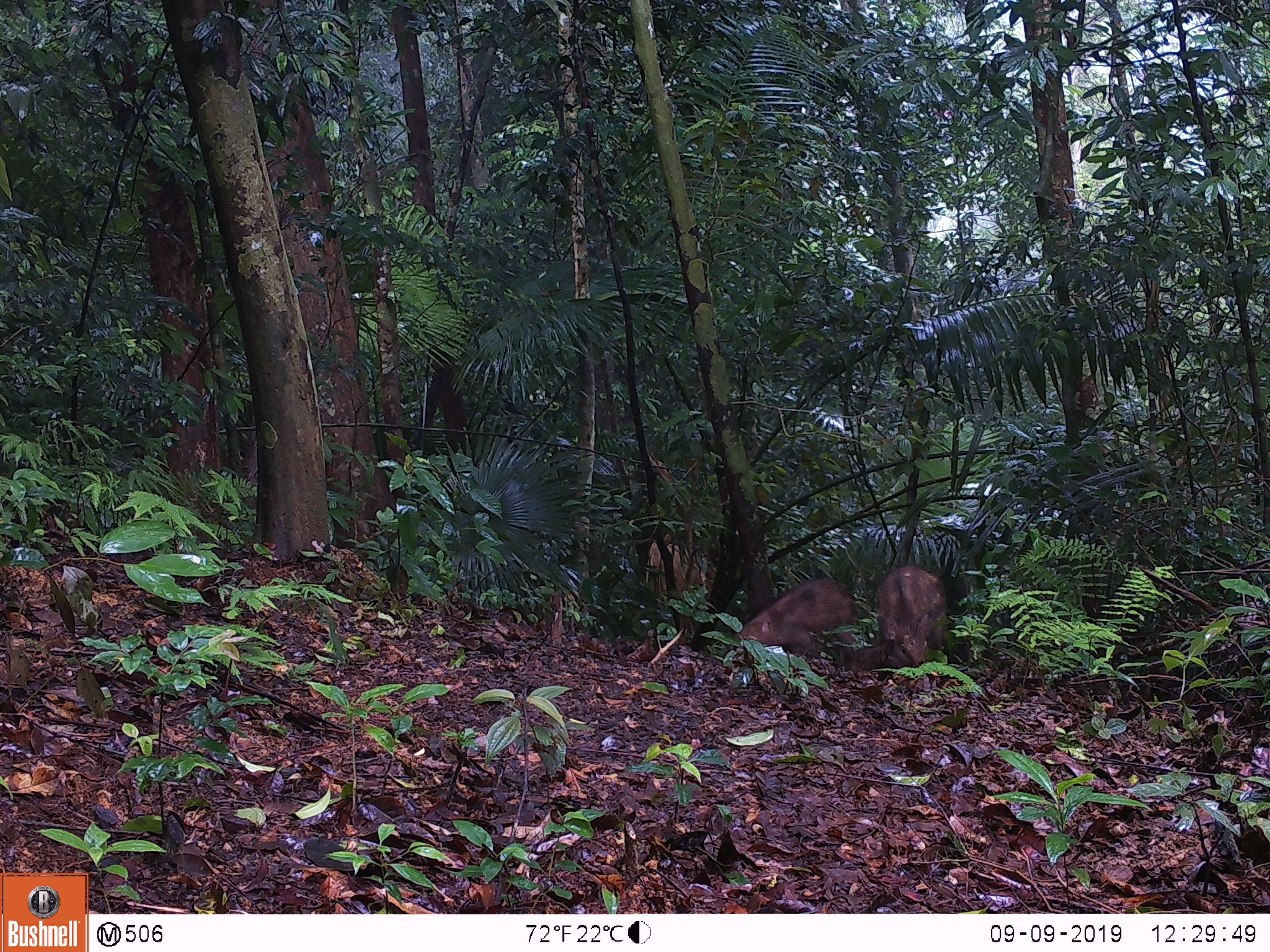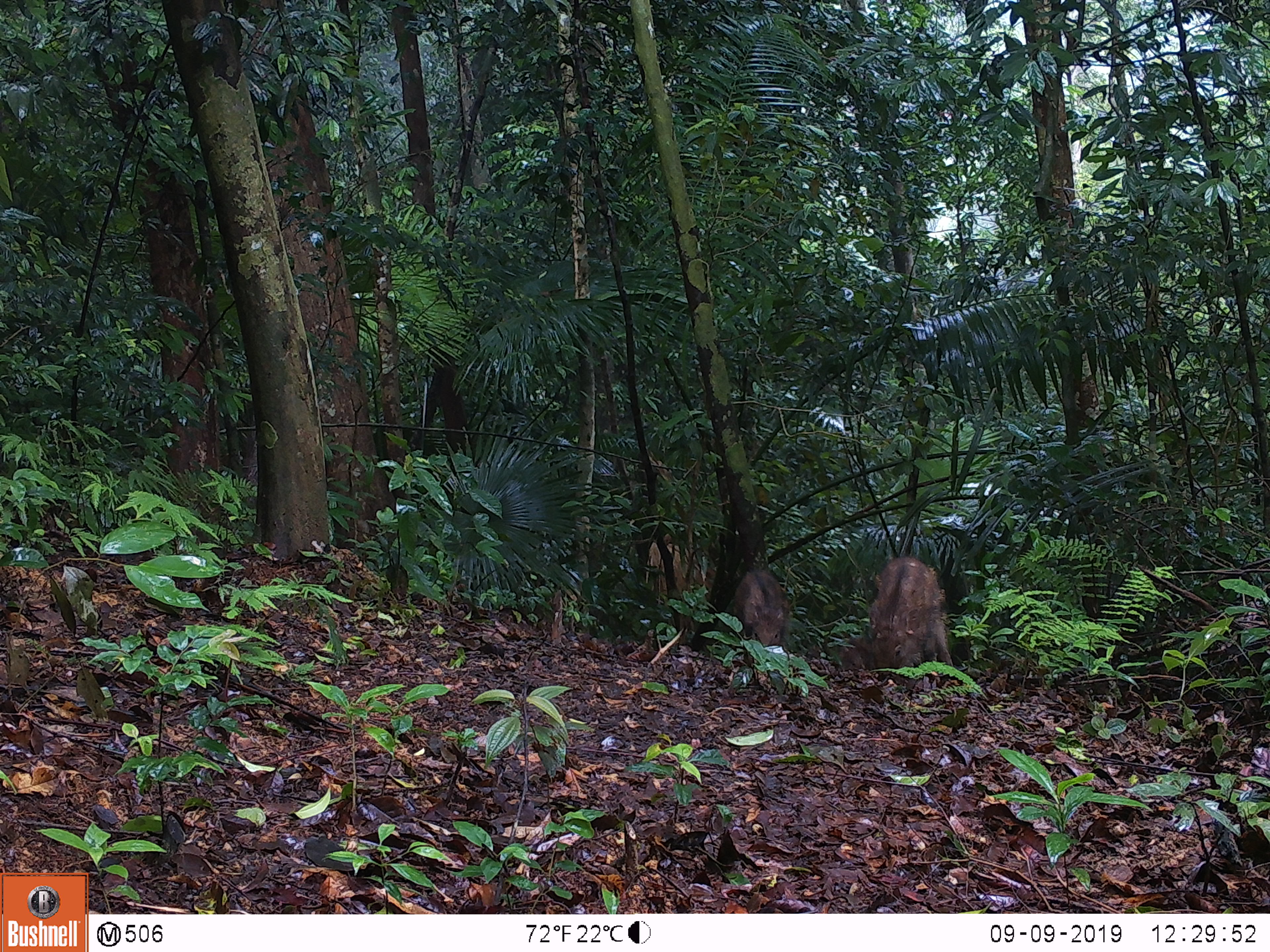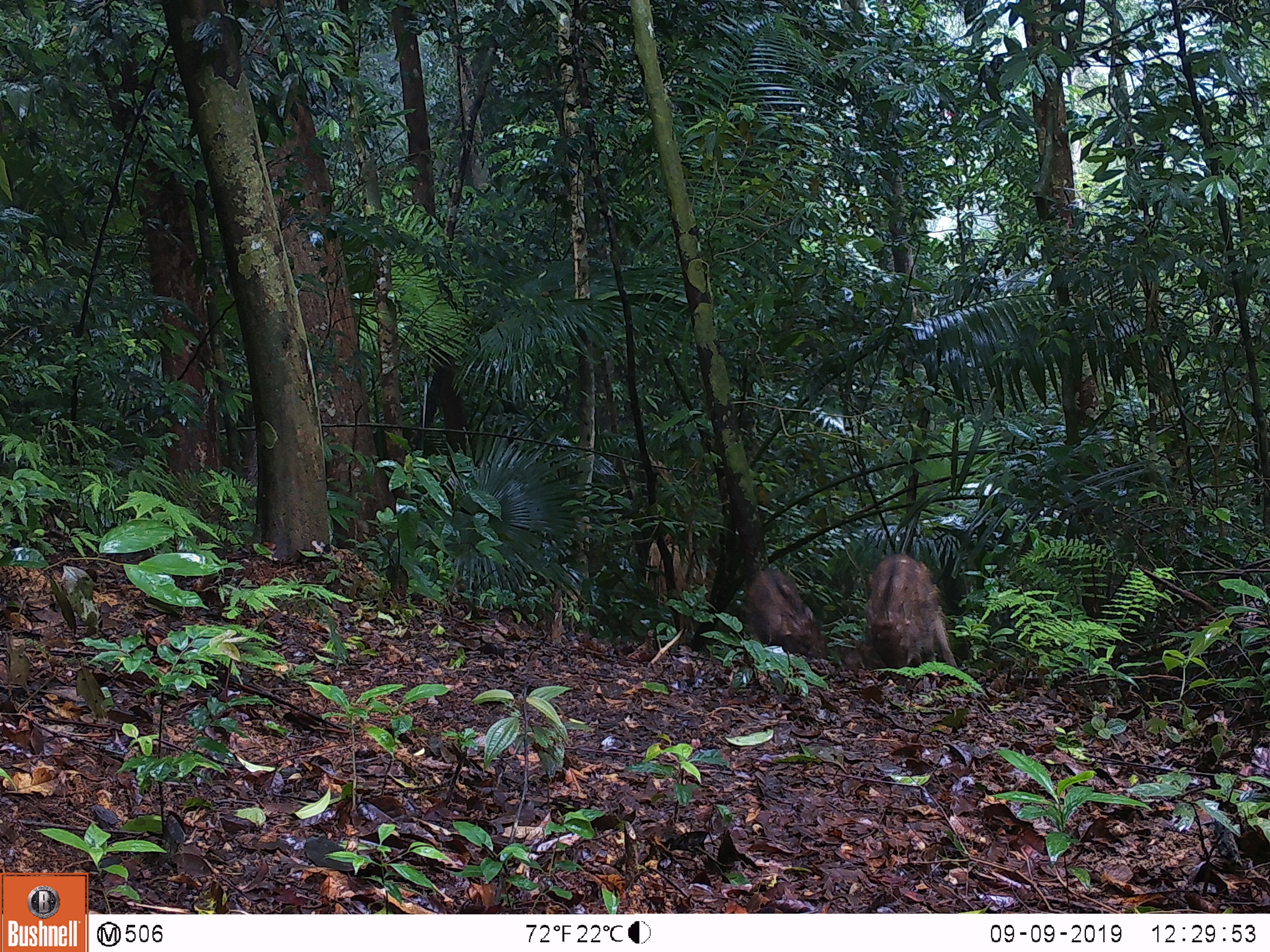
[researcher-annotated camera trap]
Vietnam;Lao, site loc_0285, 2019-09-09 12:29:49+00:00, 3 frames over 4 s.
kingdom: Animalia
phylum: Chordata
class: Mammalia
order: Artiodactyla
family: Suidae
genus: Sus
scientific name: Sus scrofa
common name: eurasian wild pig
Eurasian wild pig (Sus scrofa). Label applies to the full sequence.